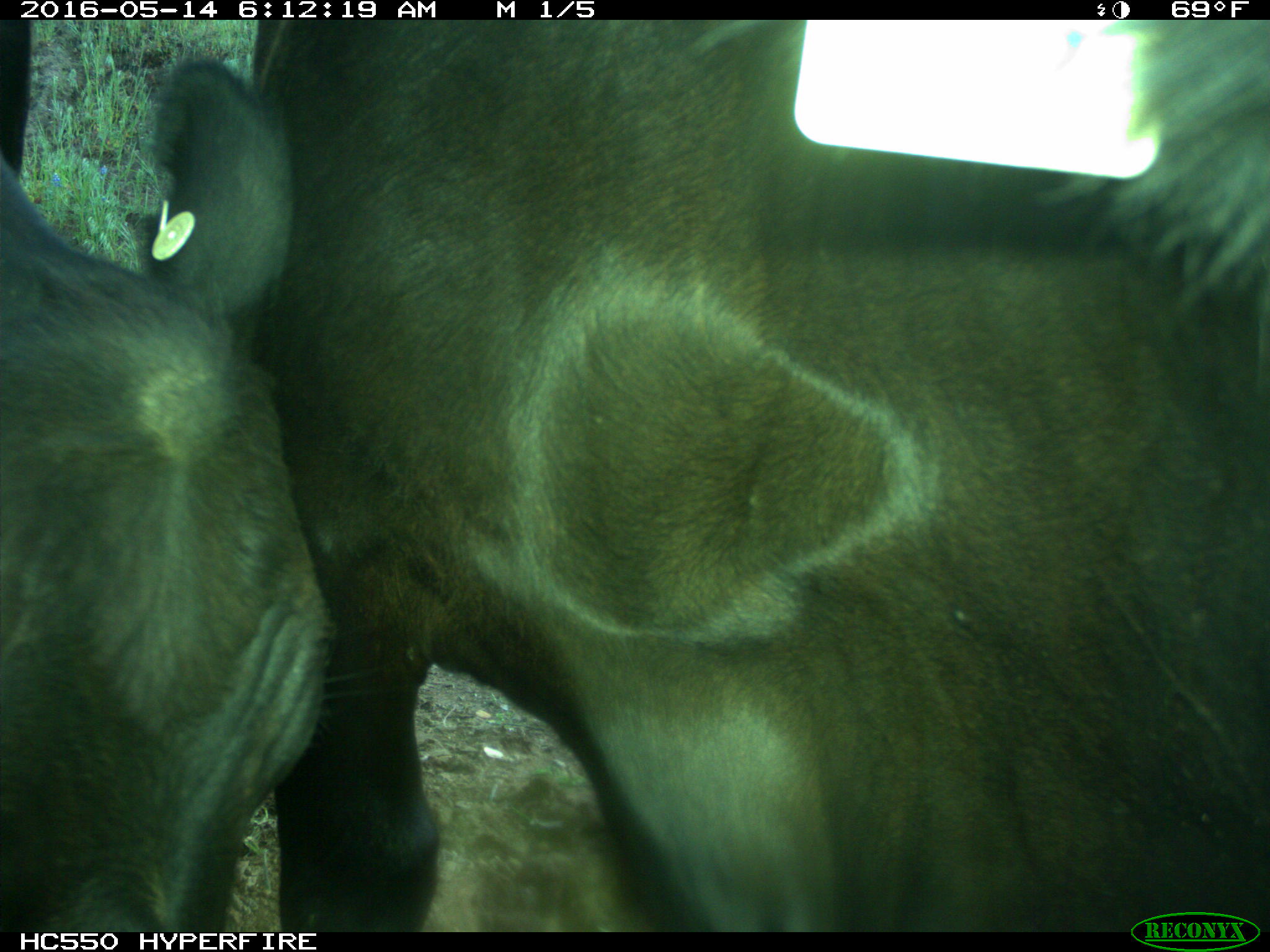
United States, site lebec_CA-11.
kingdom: Animalia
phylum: Chordata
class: Mammalia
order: Artiodactyla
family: Bovidae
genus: Bos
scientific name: Bos taurus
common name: domestic cow